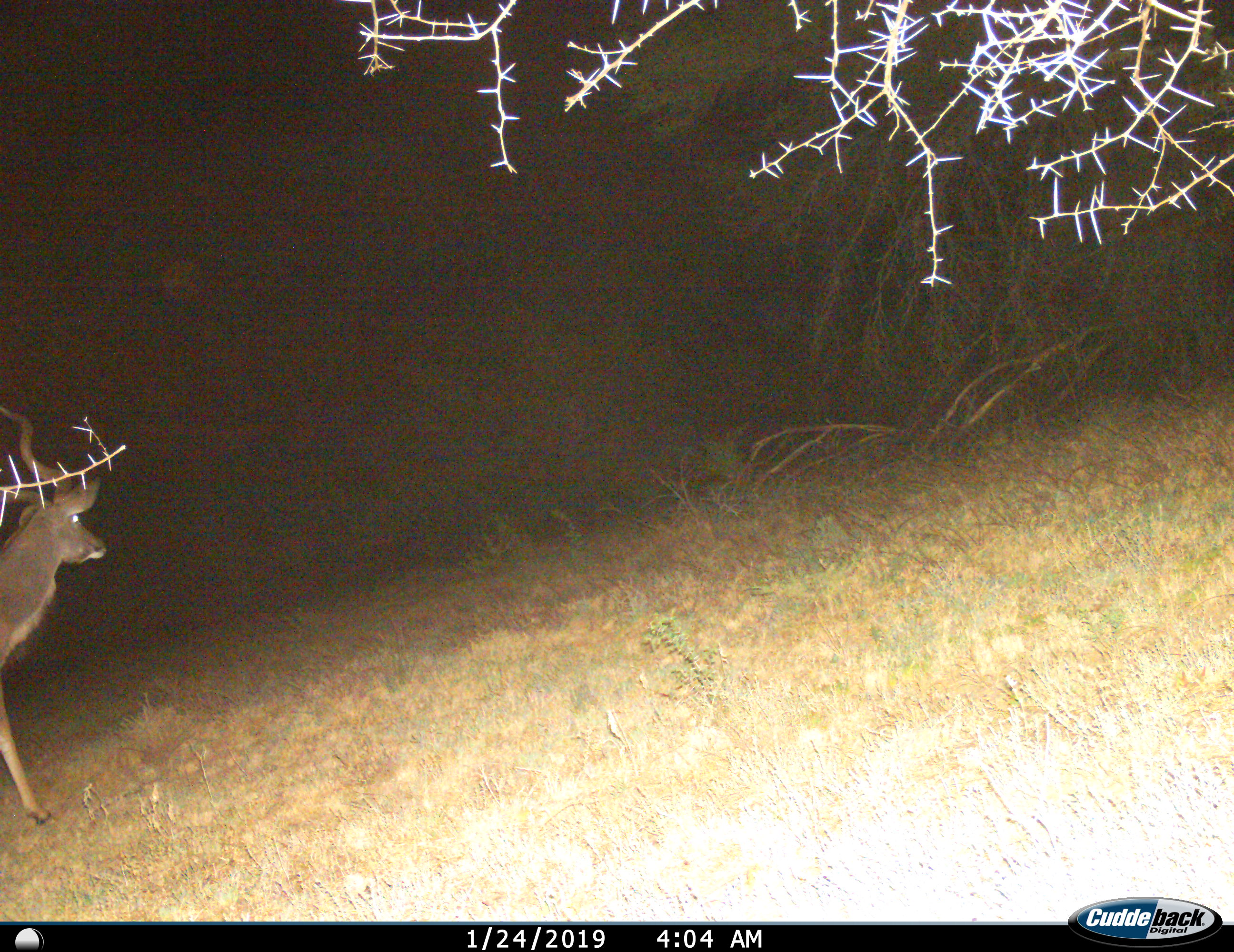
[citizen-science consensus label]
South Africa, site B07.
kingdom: Animalia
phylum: Chordata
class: Mammalia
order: Artiodactyla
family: Bovidae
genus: Tragelaphus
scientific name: Tragelaphus strepsiceros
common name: greater kudu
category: kudu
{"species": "kudu (greater kudu) (Tragelaphus strepsiceros)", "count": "1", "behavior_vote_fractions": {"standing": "11%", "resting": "0%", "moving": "89%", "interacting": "0%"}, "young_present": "0%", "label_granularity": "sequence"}